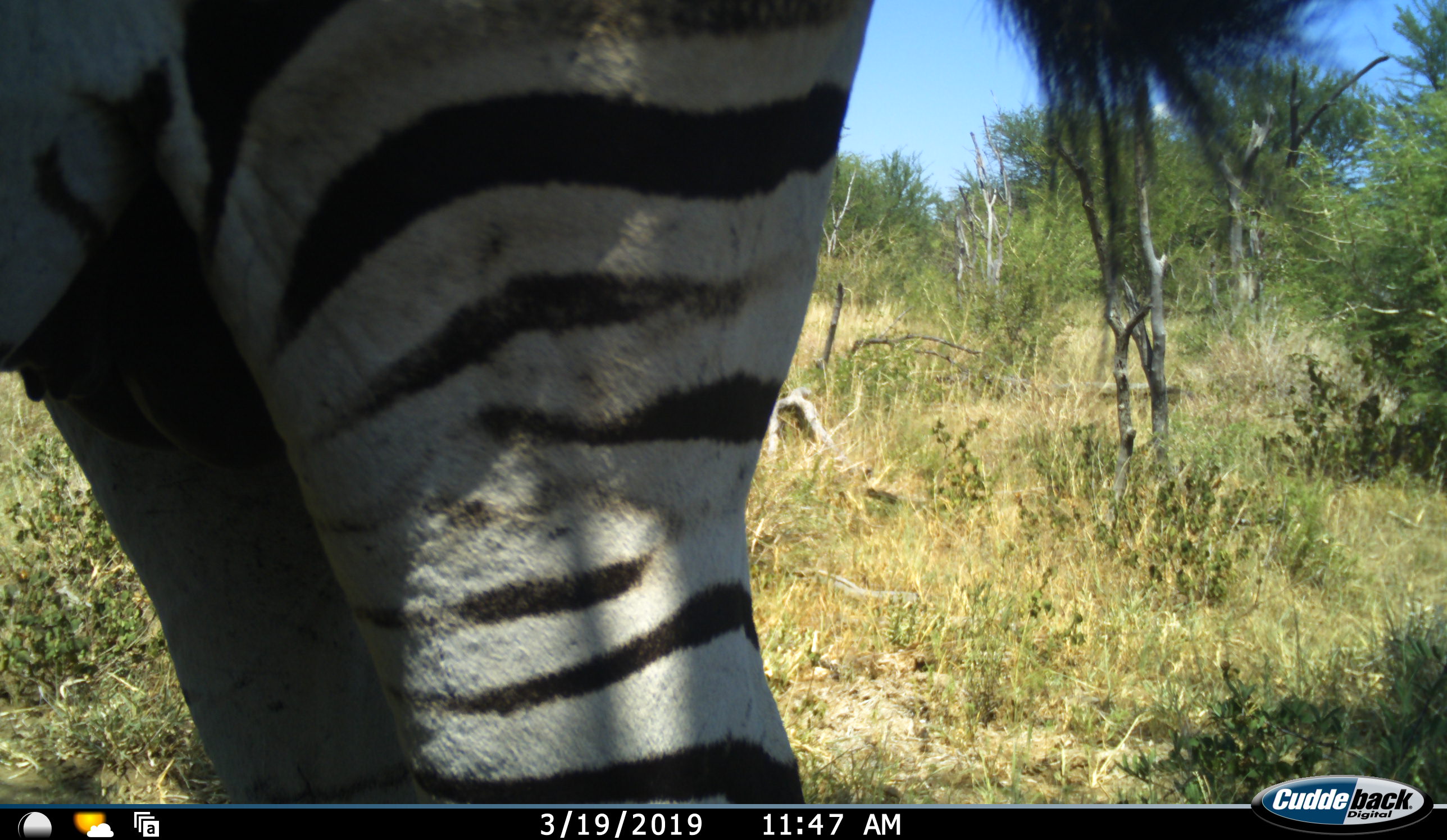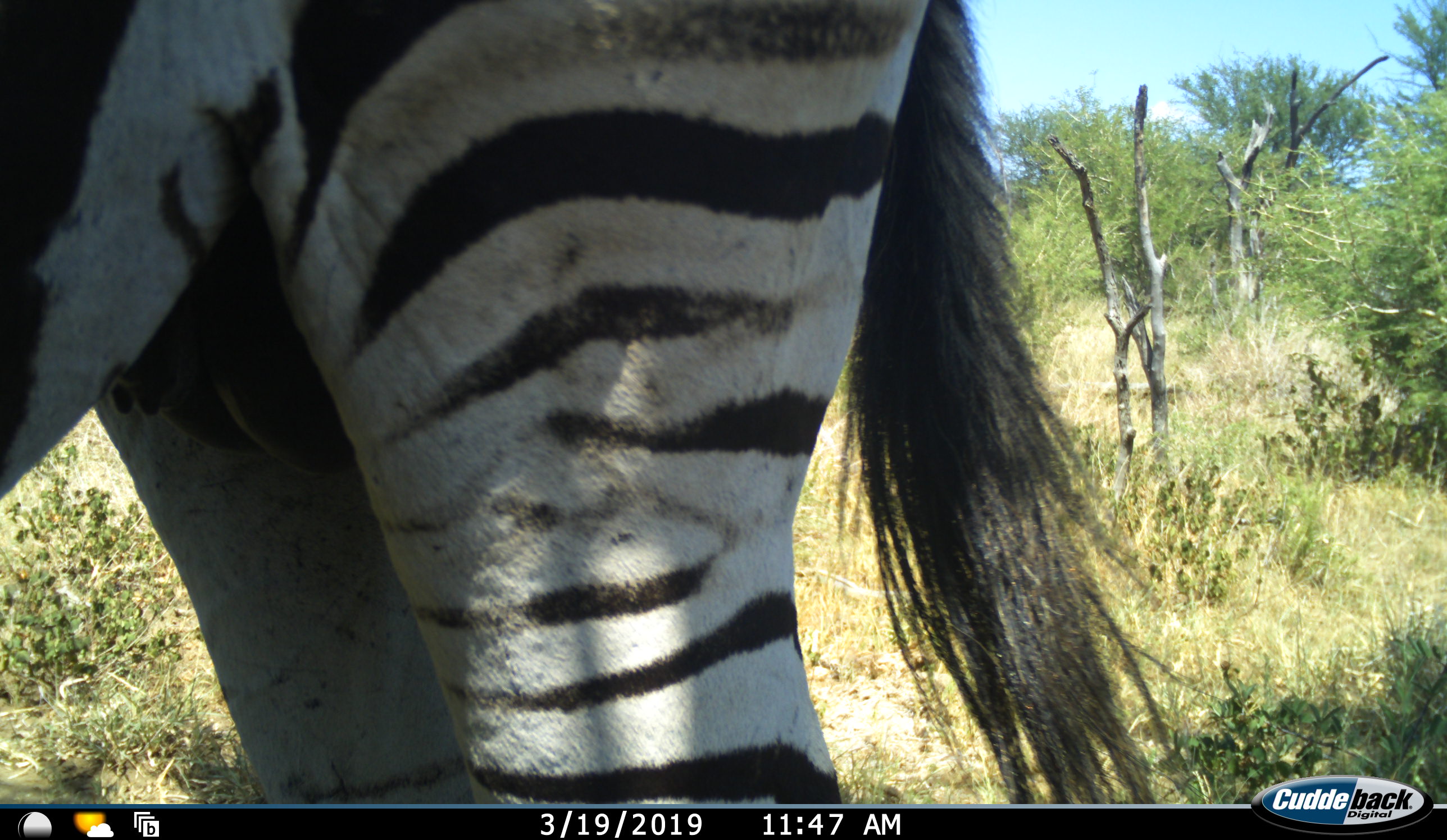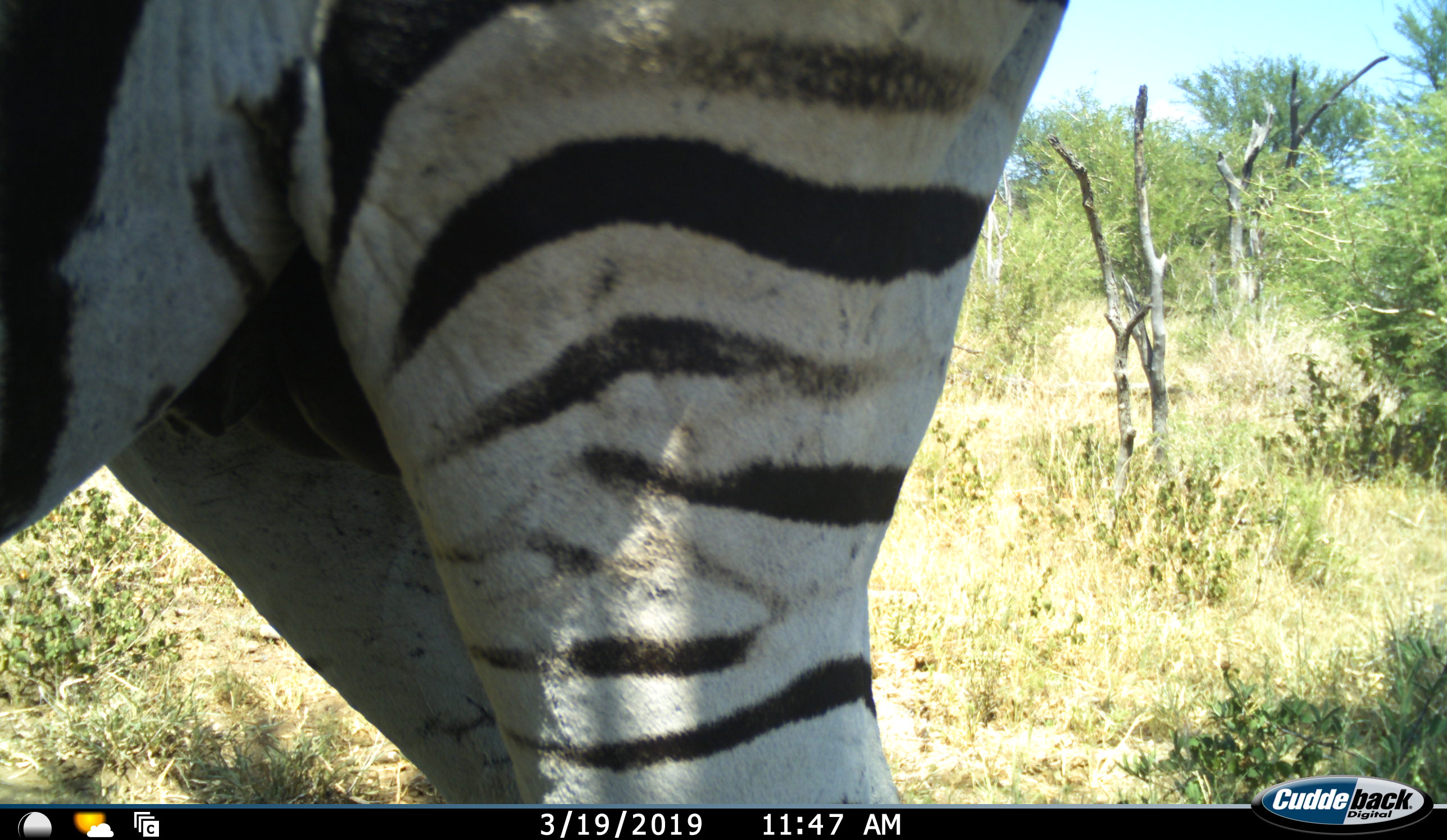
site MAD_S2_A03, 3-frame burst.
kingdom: Animalia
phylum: Chordata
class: Mammalia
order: Perissodactyla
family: Equidae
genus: Equus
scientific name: Equus quagga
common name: plains zebra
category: zebraplains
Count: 1.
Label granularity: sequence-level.